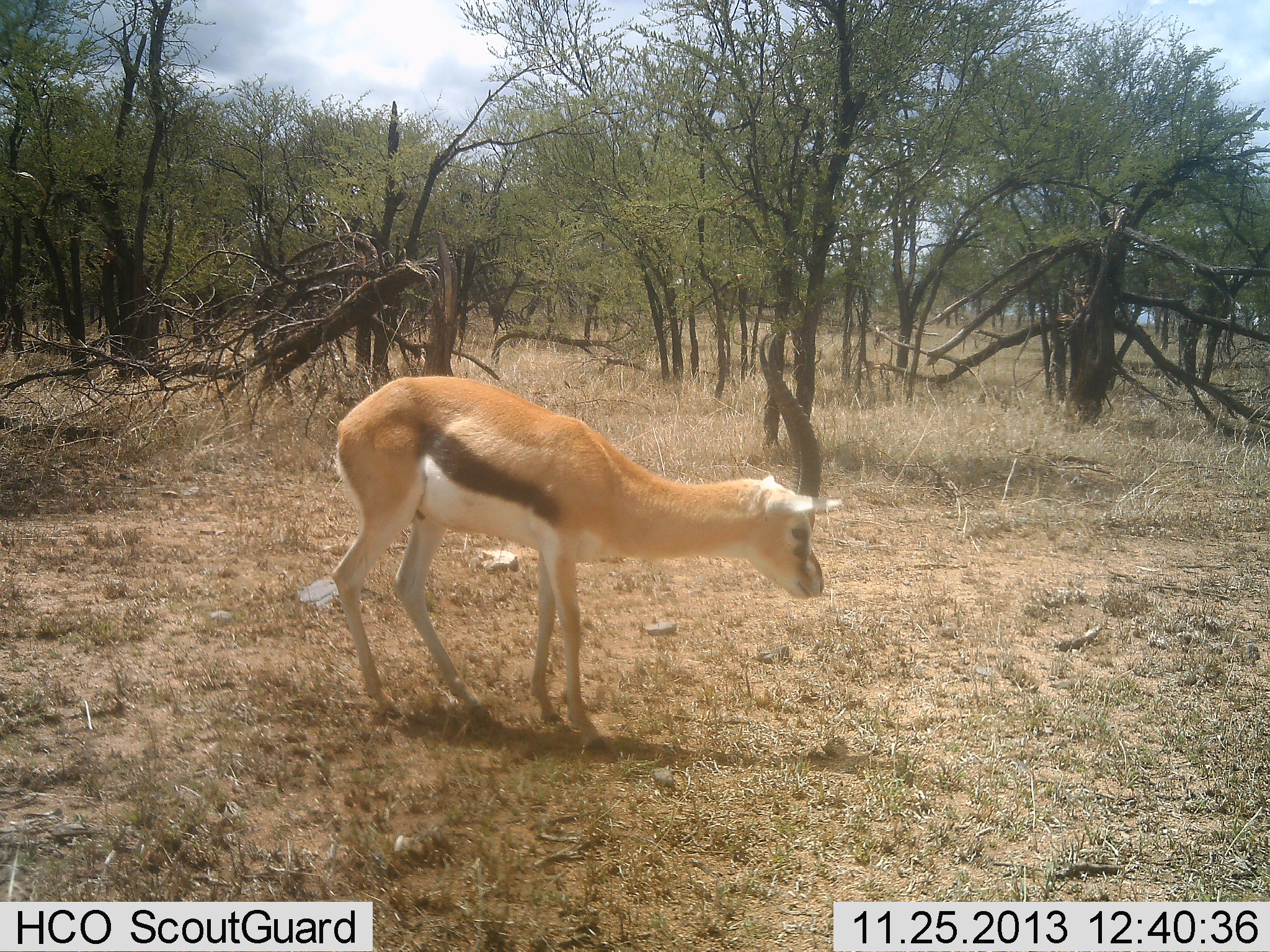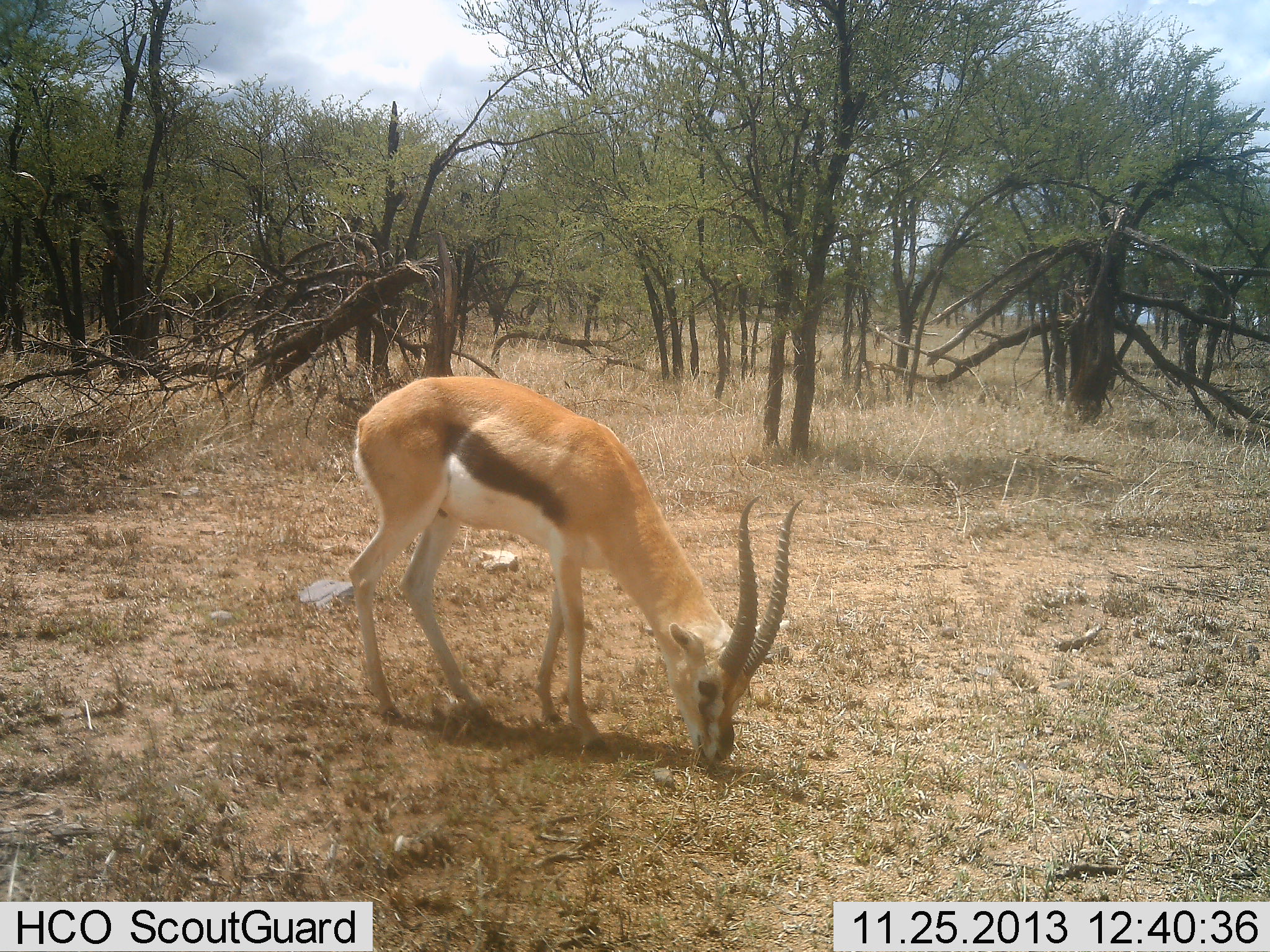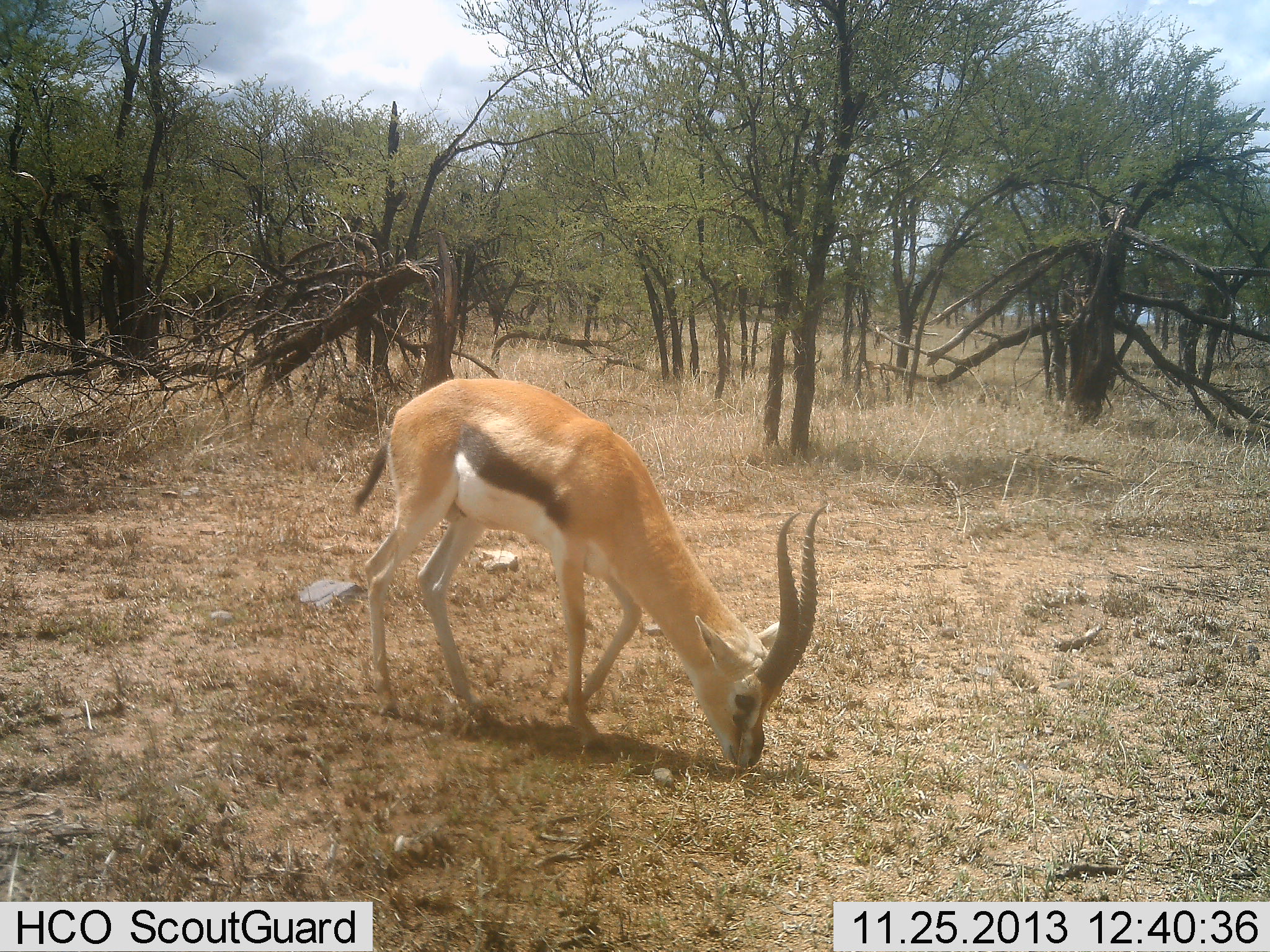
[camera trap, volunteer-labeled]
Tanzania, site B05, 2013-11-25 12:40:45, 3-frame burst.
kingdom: Animalia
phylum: Chordata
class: Mammalia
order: Artiodactyla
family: Bovidae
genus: Eudorcas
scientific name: Eudorcas thomsonii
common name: thomson's gazelle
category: gazellethomsons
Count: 1.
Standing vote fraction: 40%.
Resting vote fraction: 0%.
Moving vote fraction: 0%.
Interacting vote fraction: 0%.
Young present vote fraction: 0%.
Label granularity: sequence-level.